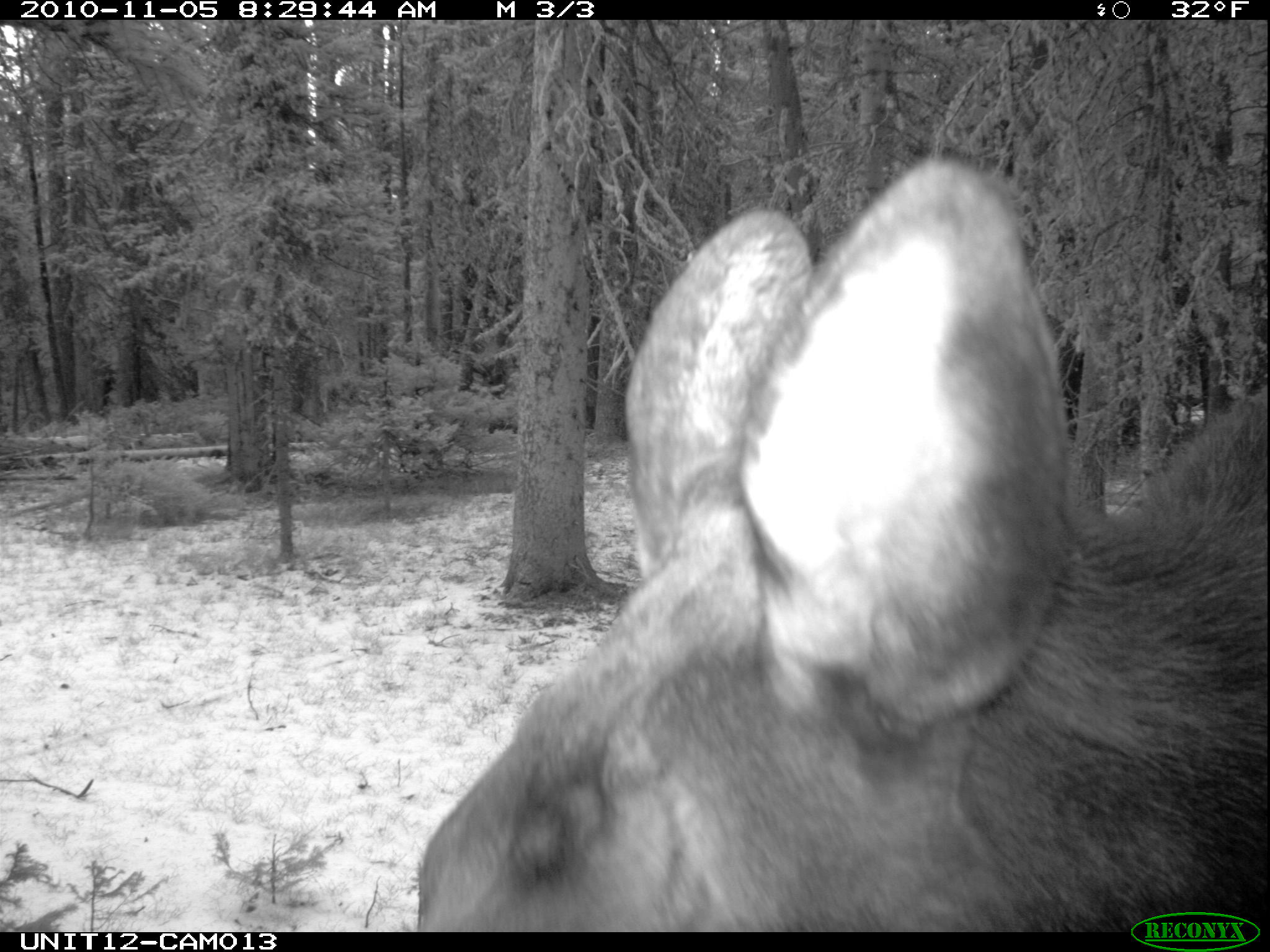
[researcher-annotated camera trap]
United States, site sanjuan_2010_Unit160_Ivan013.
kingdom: Animalia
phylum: Chordata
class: Mammalia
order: Artiodactyla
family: Cervidae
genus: Alces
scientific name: Alces alces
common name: moose